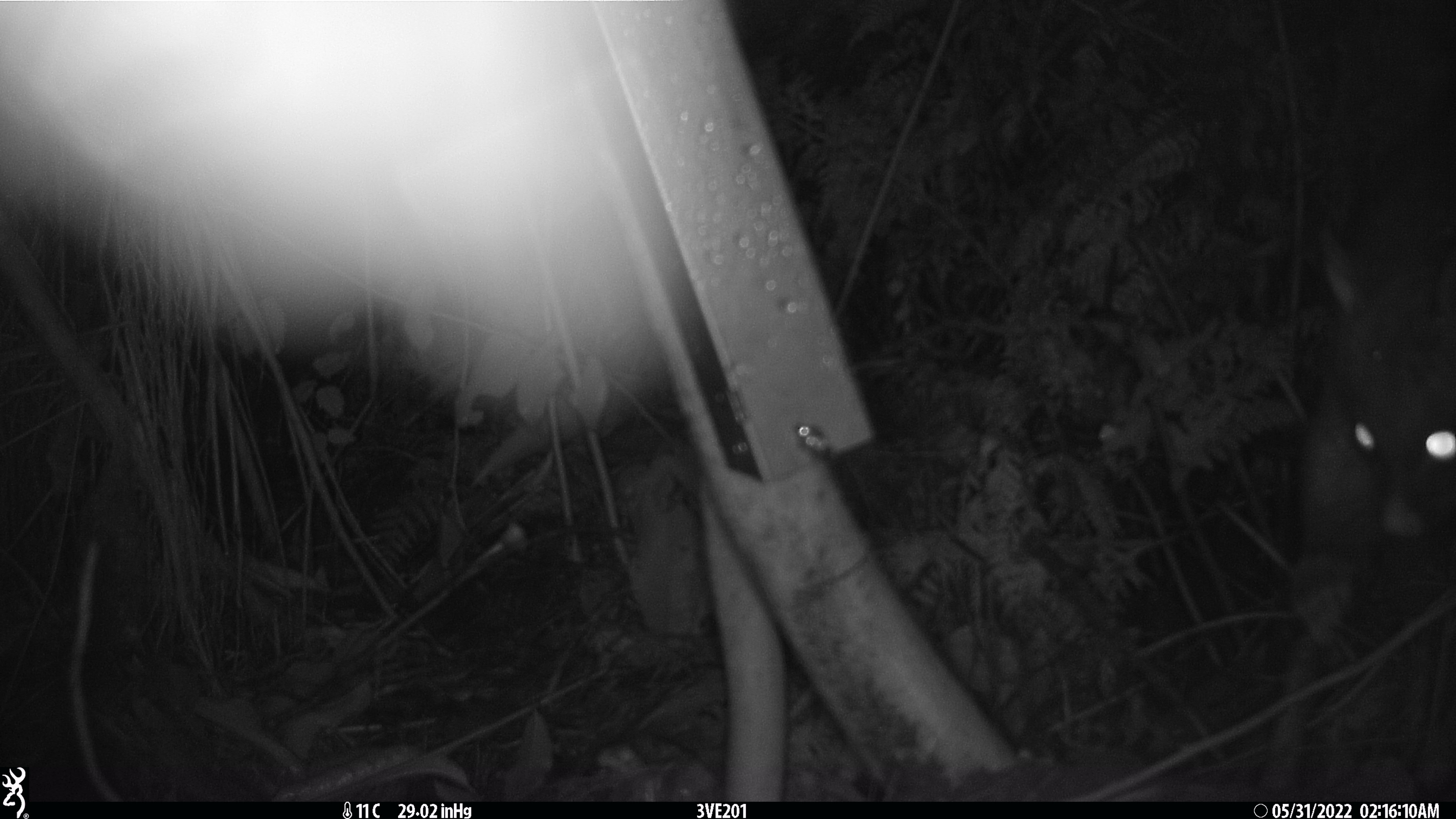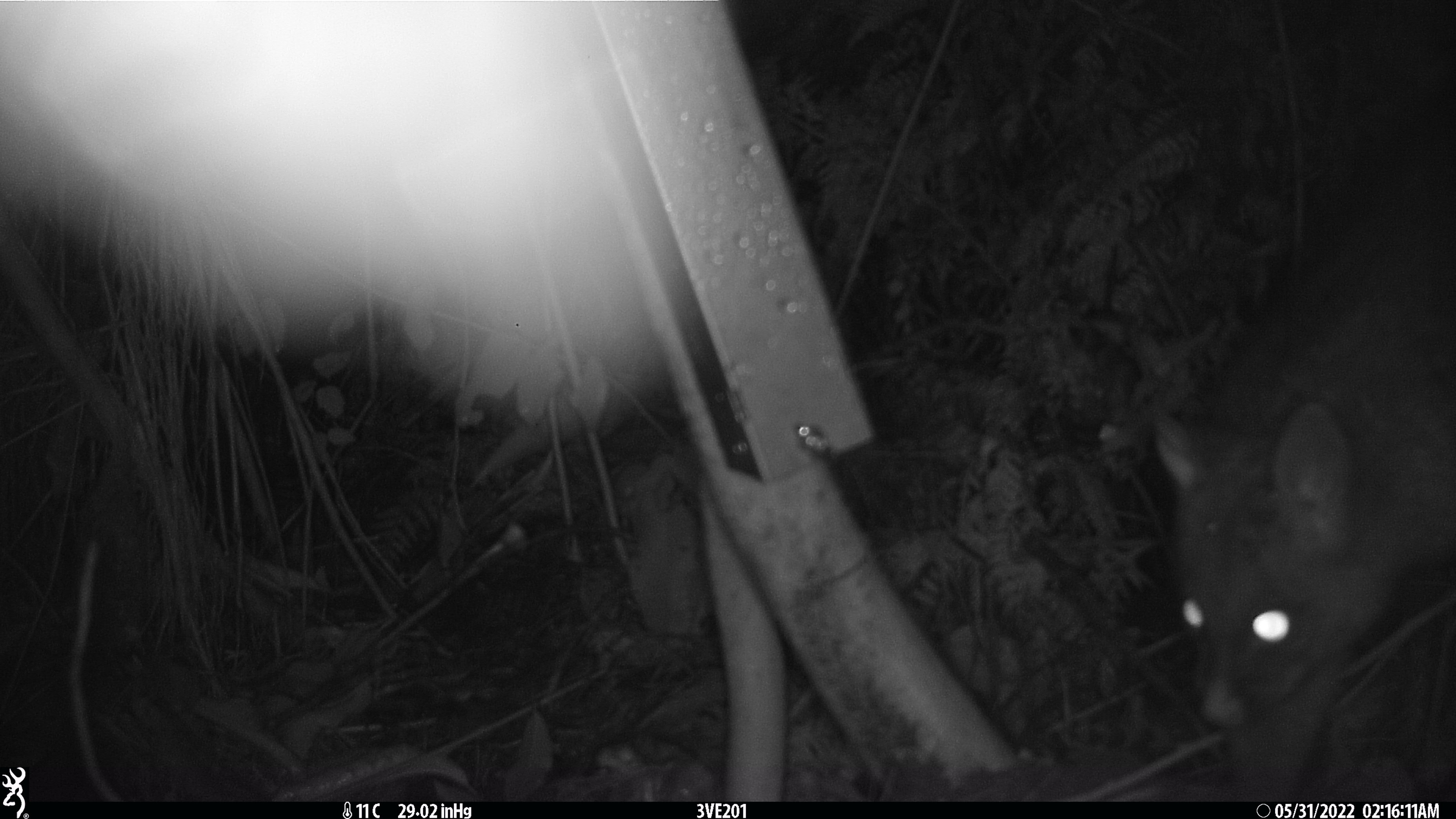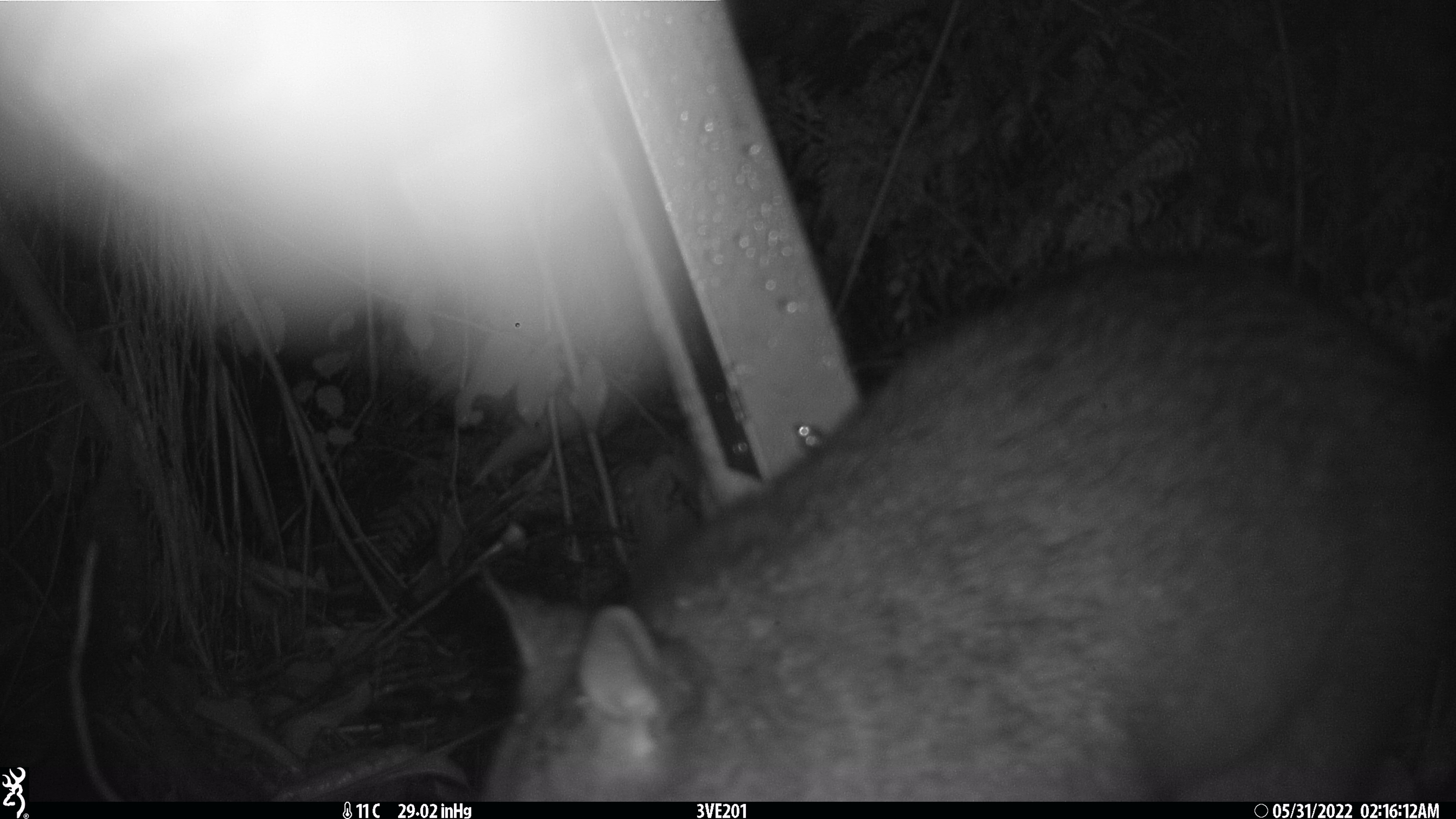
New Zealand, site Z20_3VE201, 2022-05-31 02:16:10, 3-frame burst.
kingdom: Animalia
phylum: Chordata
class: Mammalia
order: Diprotodontia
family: Phalangeridae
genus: Trichosurus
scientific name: Trichosurus vulpecula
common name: common brushtail possum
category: possum